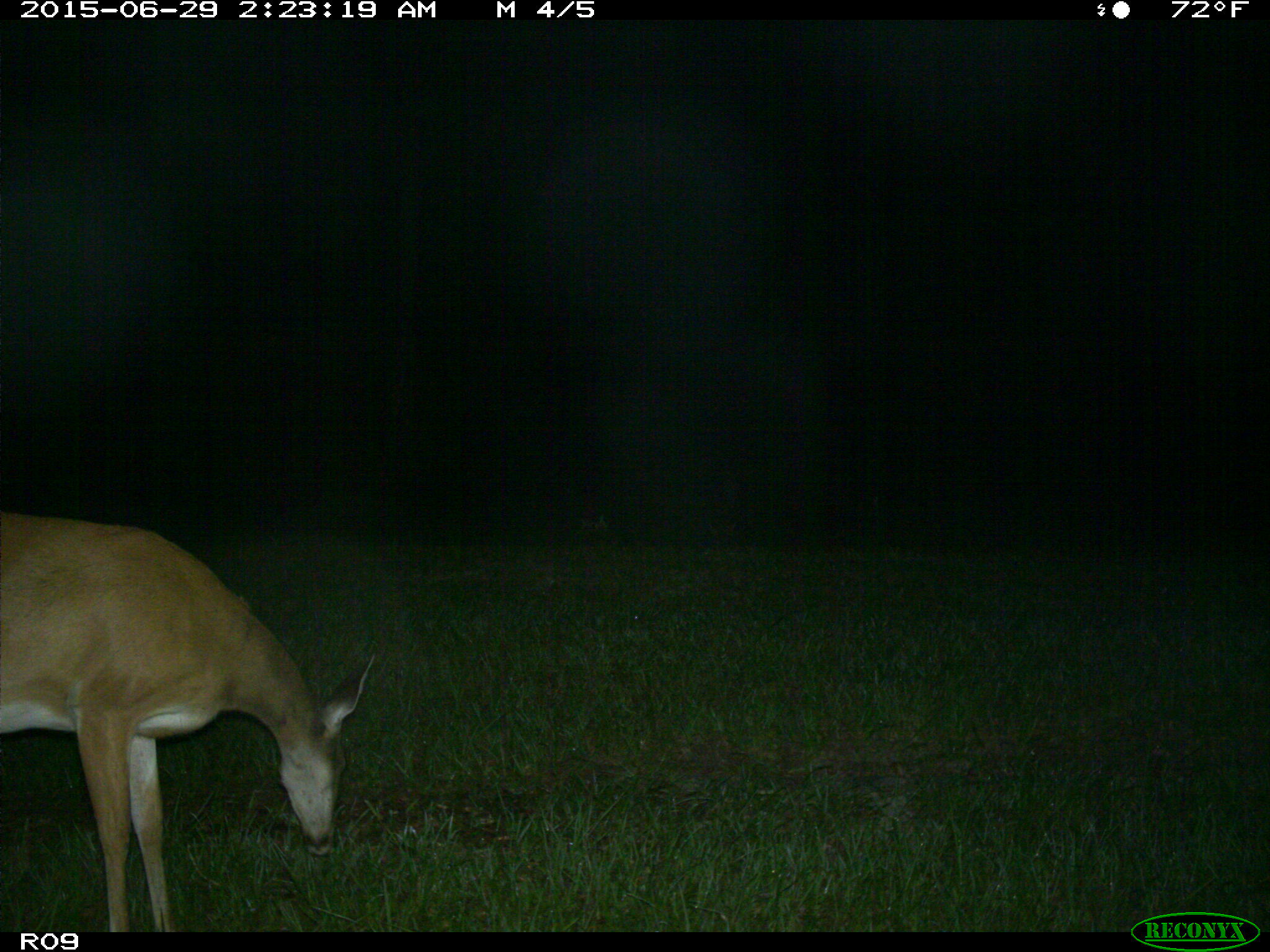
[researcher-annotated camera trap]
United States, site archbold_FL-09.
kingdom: Animalia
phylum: Chordata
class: Mammalia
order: Artiodactyla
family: Cervidae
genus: Odocoileus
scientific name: Odocoileus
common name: deer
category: unidentified deer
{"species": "unidentified deer (deer) (Odocoileus)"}